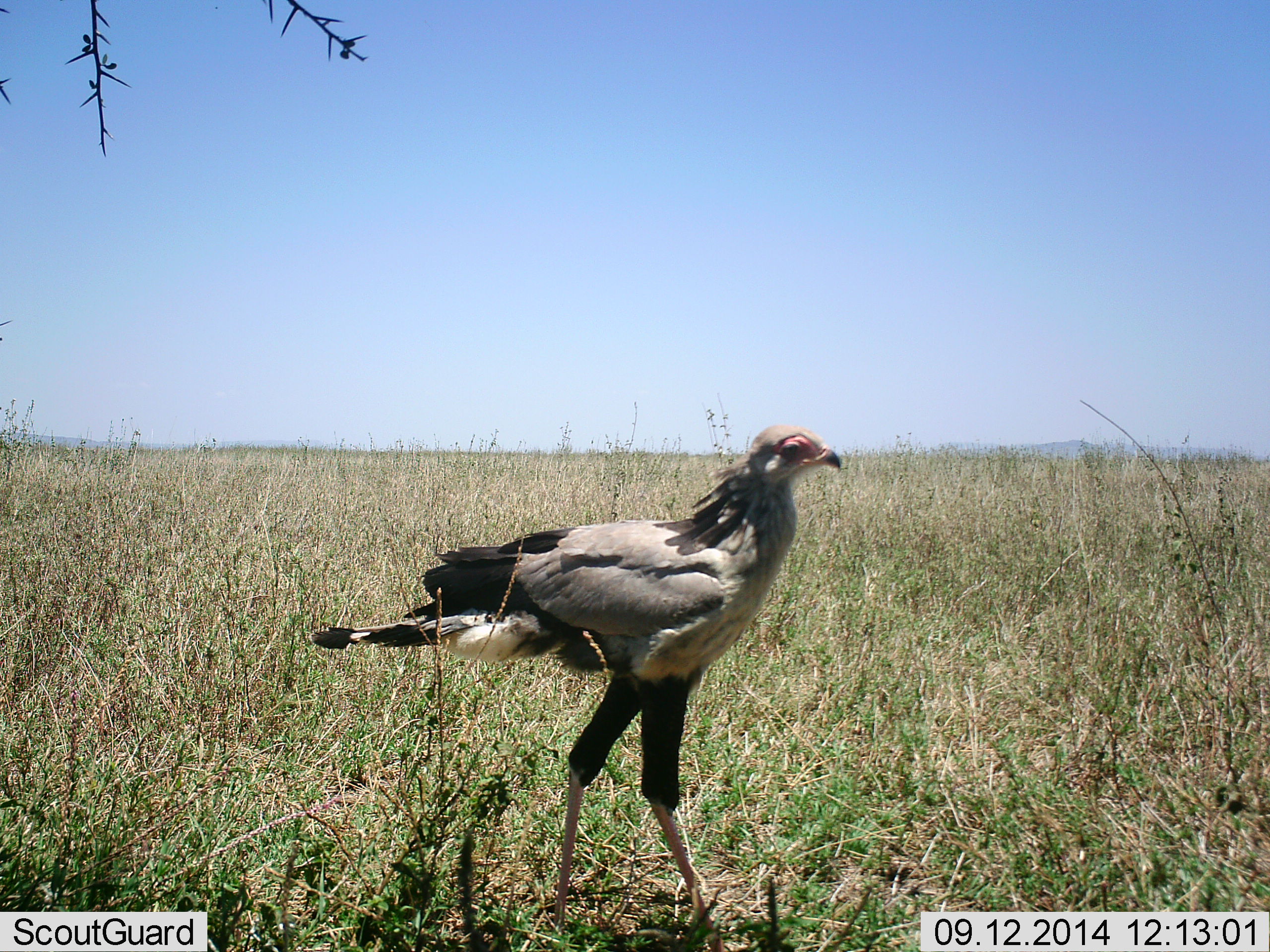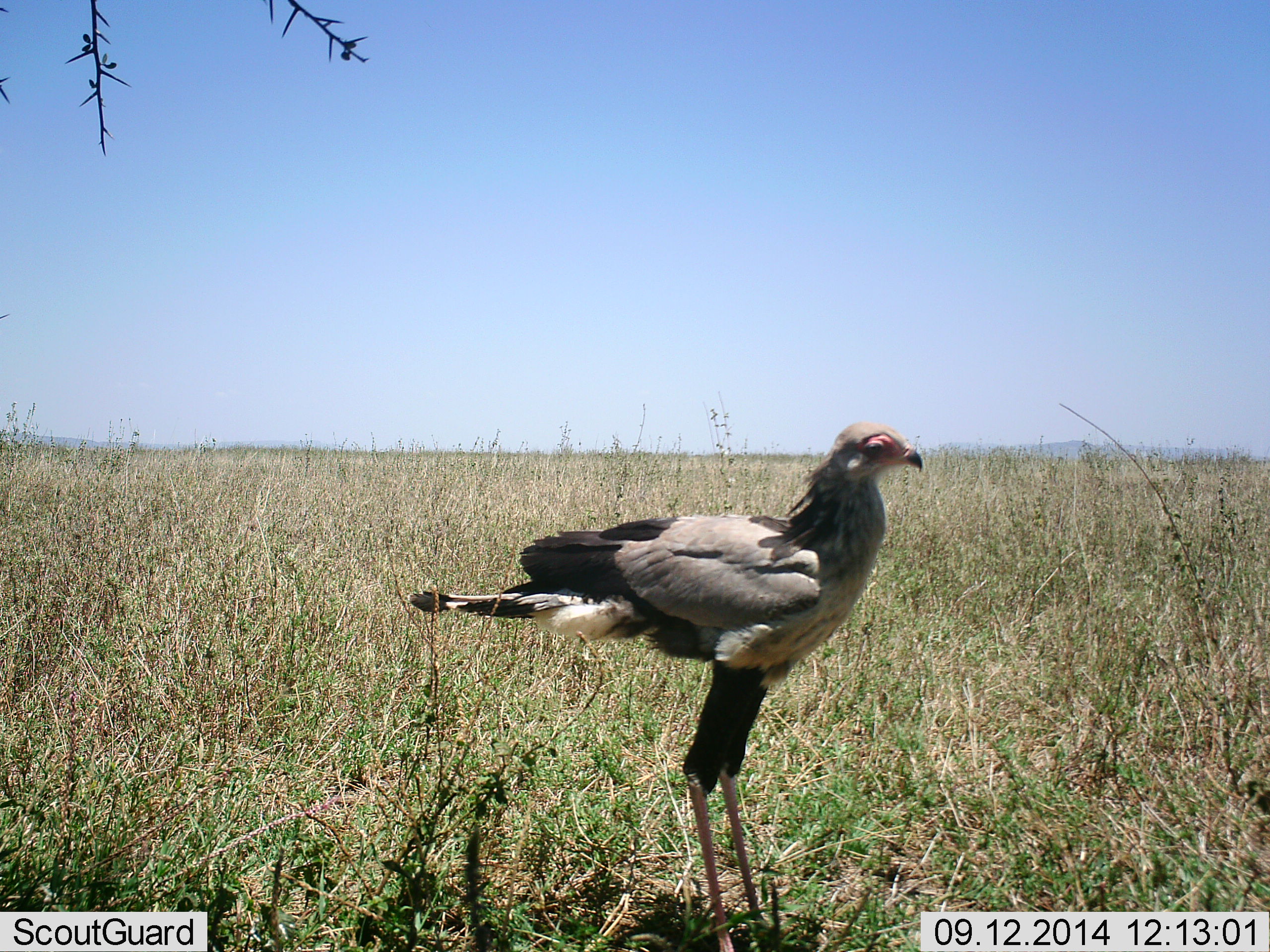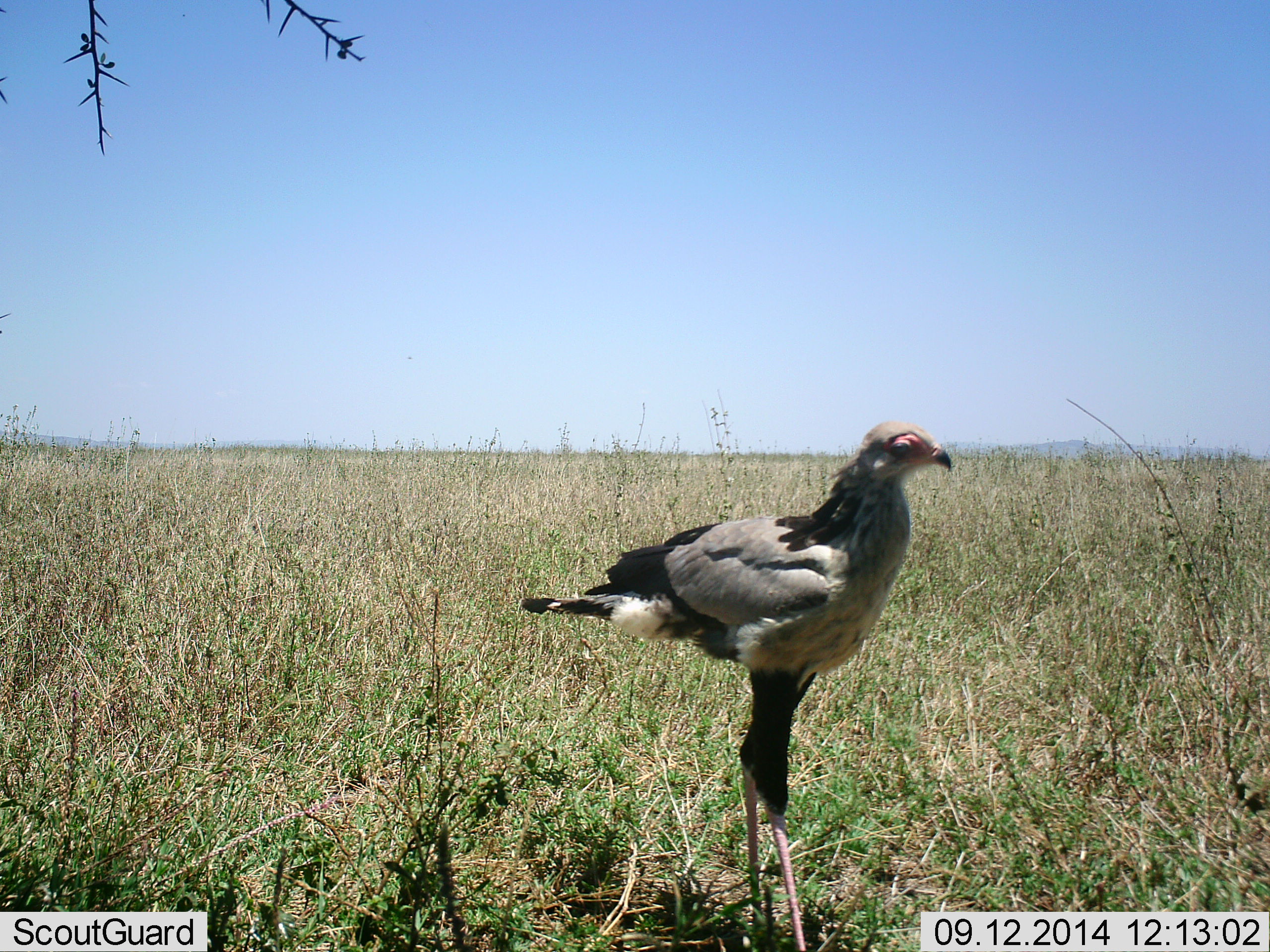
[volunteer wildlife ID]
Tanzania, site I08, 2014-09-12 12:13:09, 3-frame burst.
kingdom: Animalia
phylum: Chordata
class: Aves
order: Accipitriformes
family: Sagittariidae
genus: Sagittarius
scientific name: Sagittarius serpentarius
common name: secretary bird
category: secretarybird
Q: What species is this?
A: Secretarybird (secretary bird) (Sagittarius serpentarius).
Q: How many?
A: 1.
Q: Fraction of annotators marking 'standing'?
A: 50%.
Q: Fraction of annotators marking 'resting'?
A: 0%.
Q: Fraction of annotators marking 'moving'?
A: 70%.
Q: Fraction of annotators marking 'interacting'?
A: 0%.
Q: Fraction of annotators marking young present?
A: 0%.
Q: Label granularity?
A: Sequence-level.